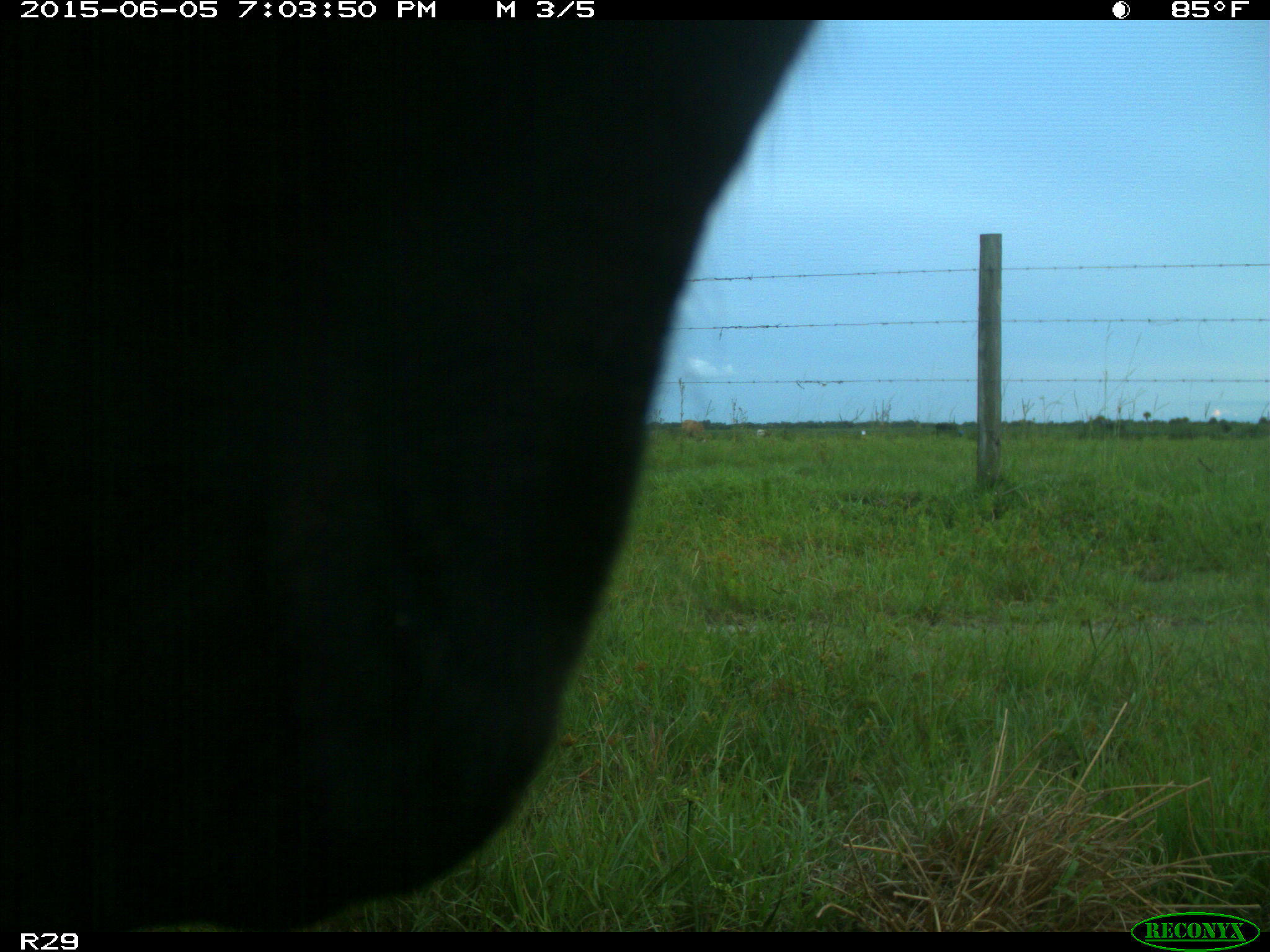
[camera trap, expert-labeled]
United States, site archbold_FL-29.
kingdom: Animalia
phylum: Chordata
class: Mammalia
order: Artiodactyla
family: Bovidae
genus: Bos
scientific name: Bos taurus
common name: domestic cow